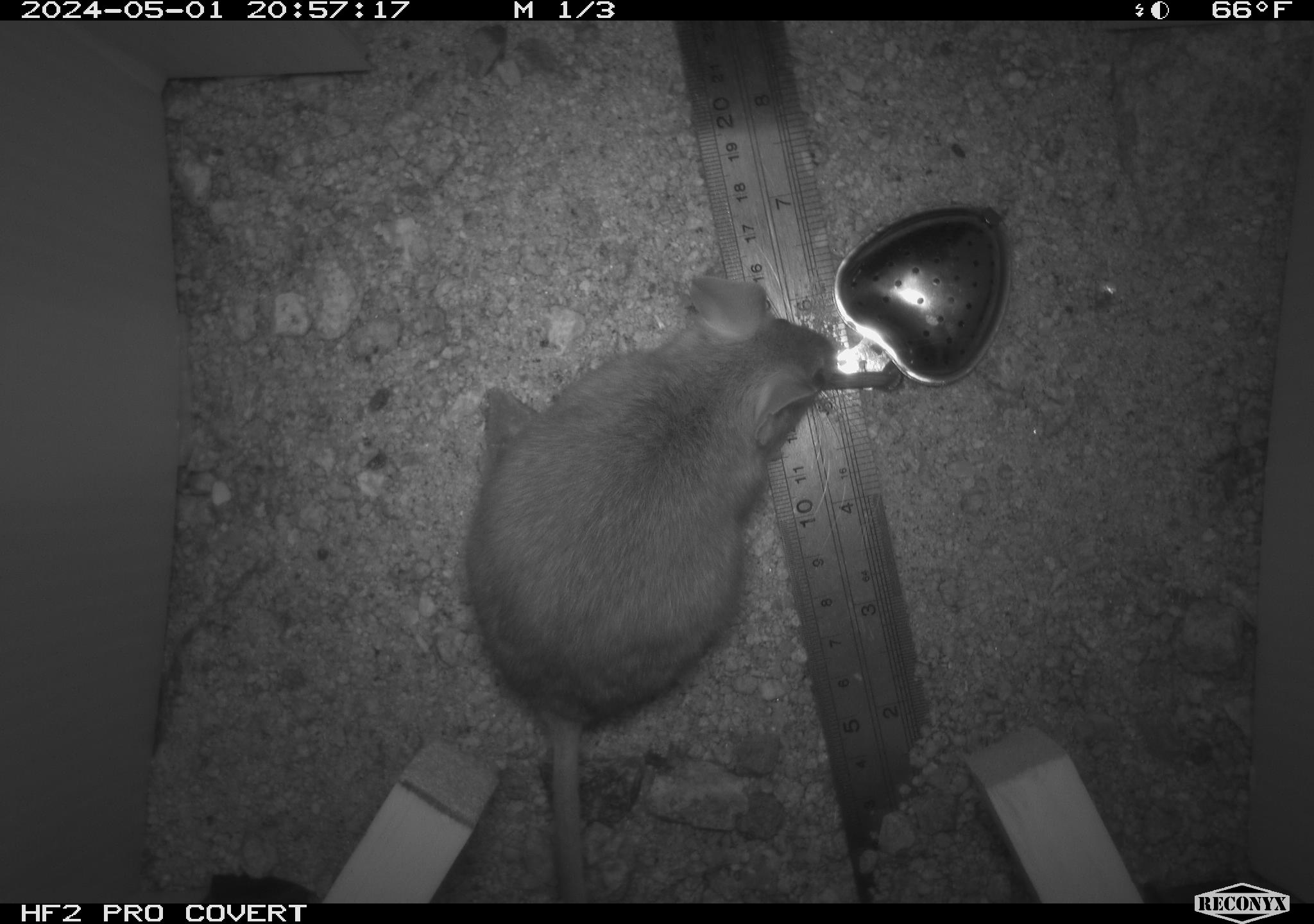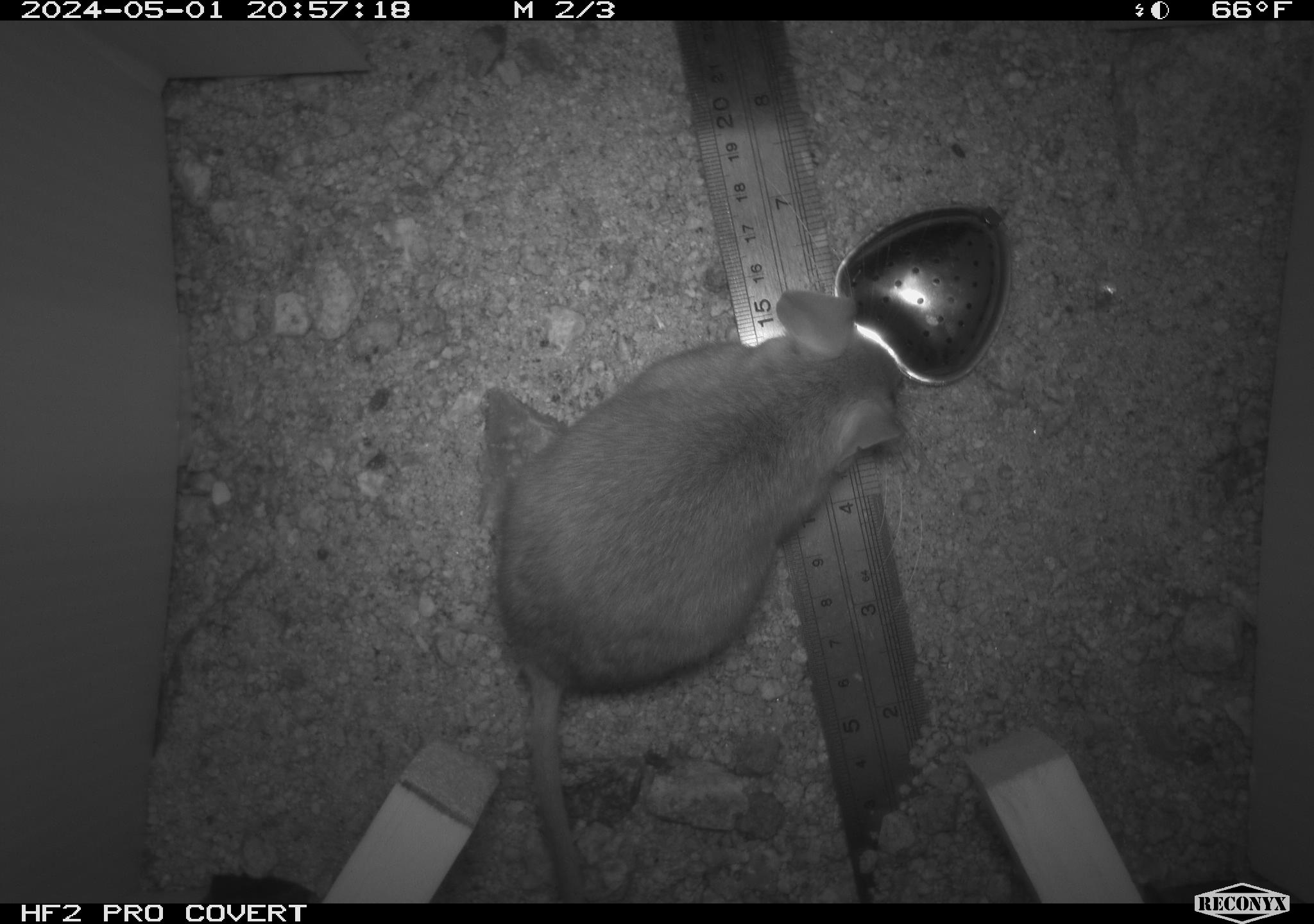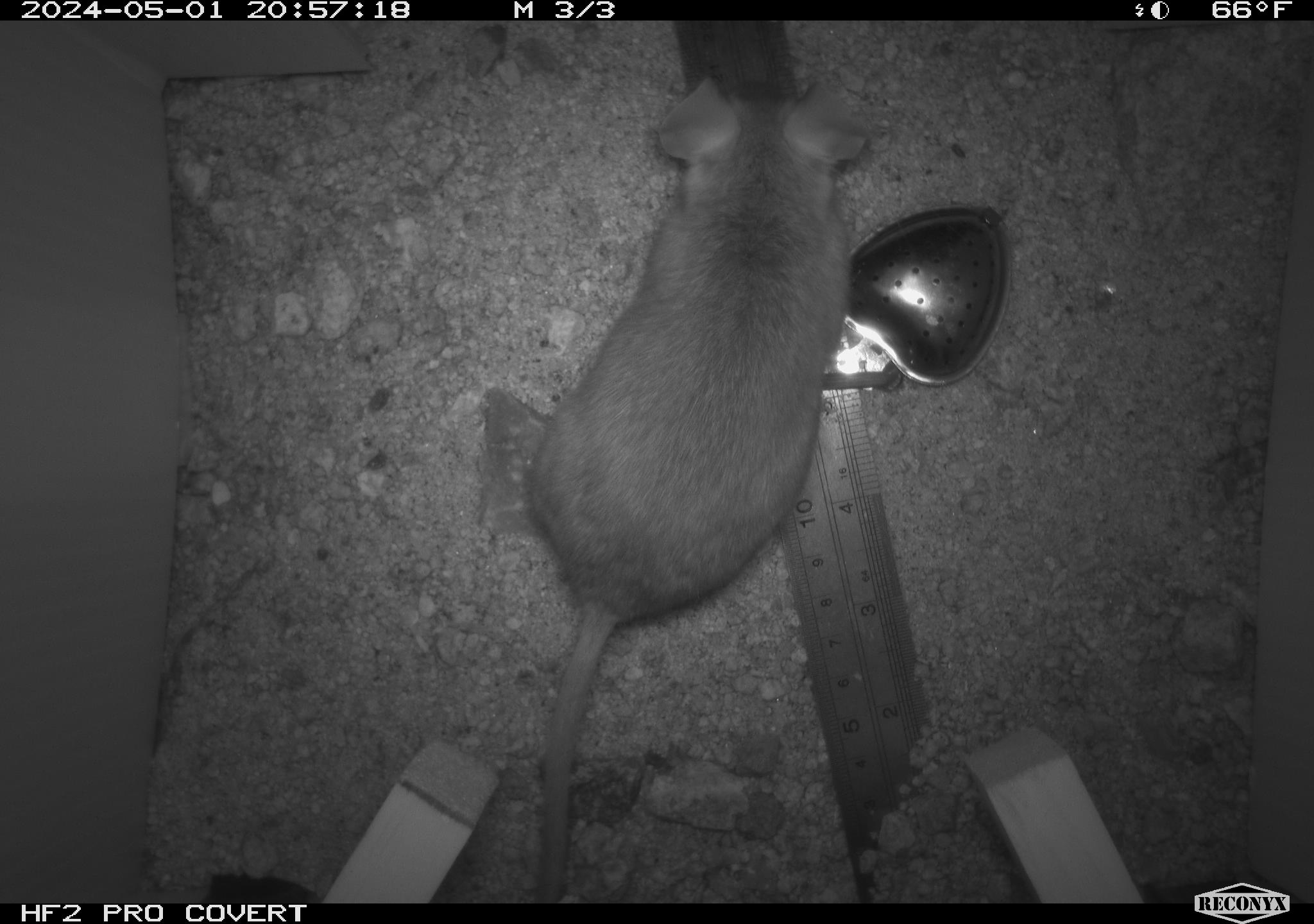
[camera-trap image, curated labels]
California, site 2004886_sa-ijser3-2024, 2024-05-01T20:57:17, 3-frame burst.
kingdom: Animalia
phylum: Chordata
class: Mammalia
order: Rodentia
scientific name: Rodentia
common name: woodrat or rat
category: woodrat or rat species